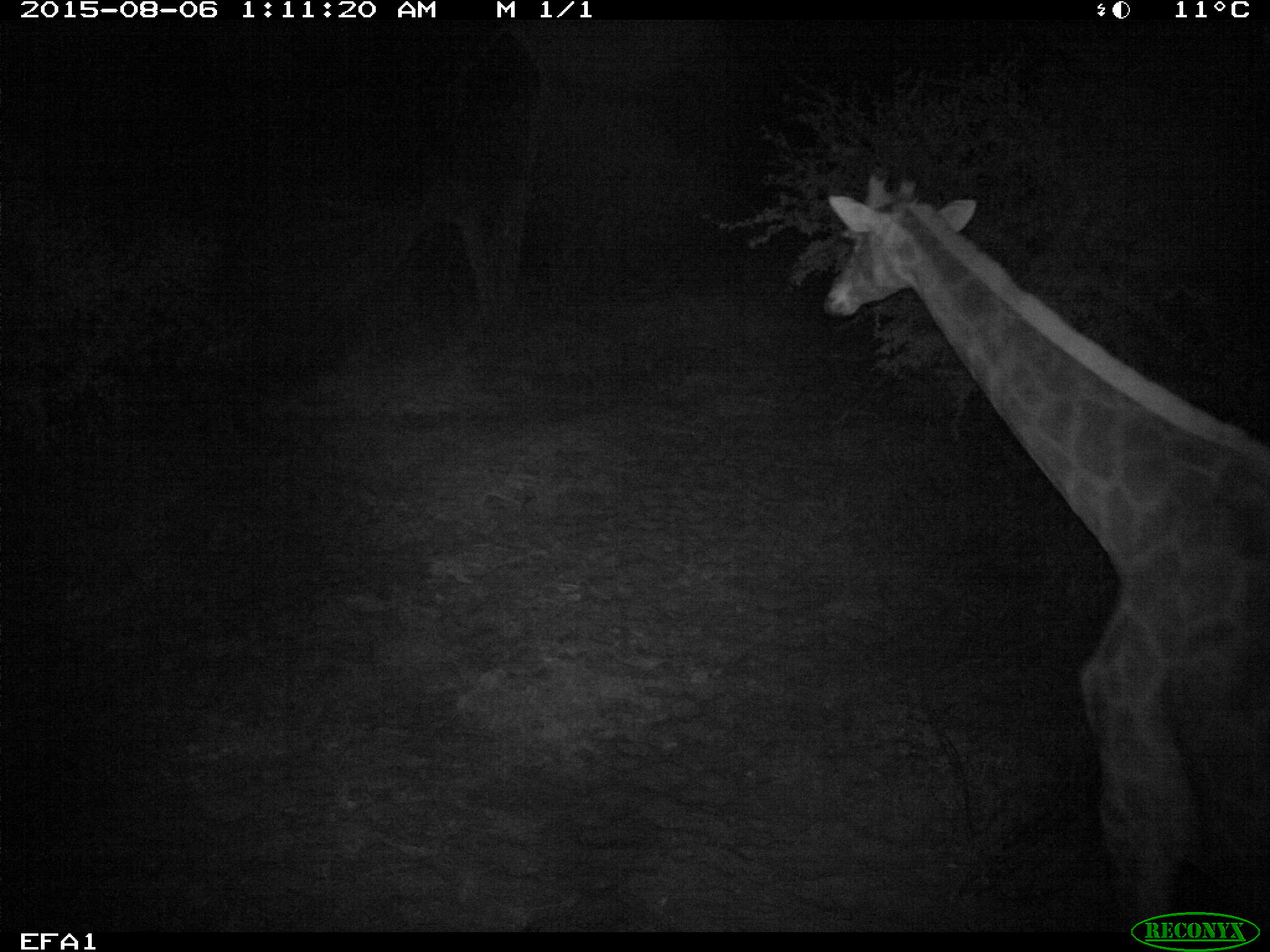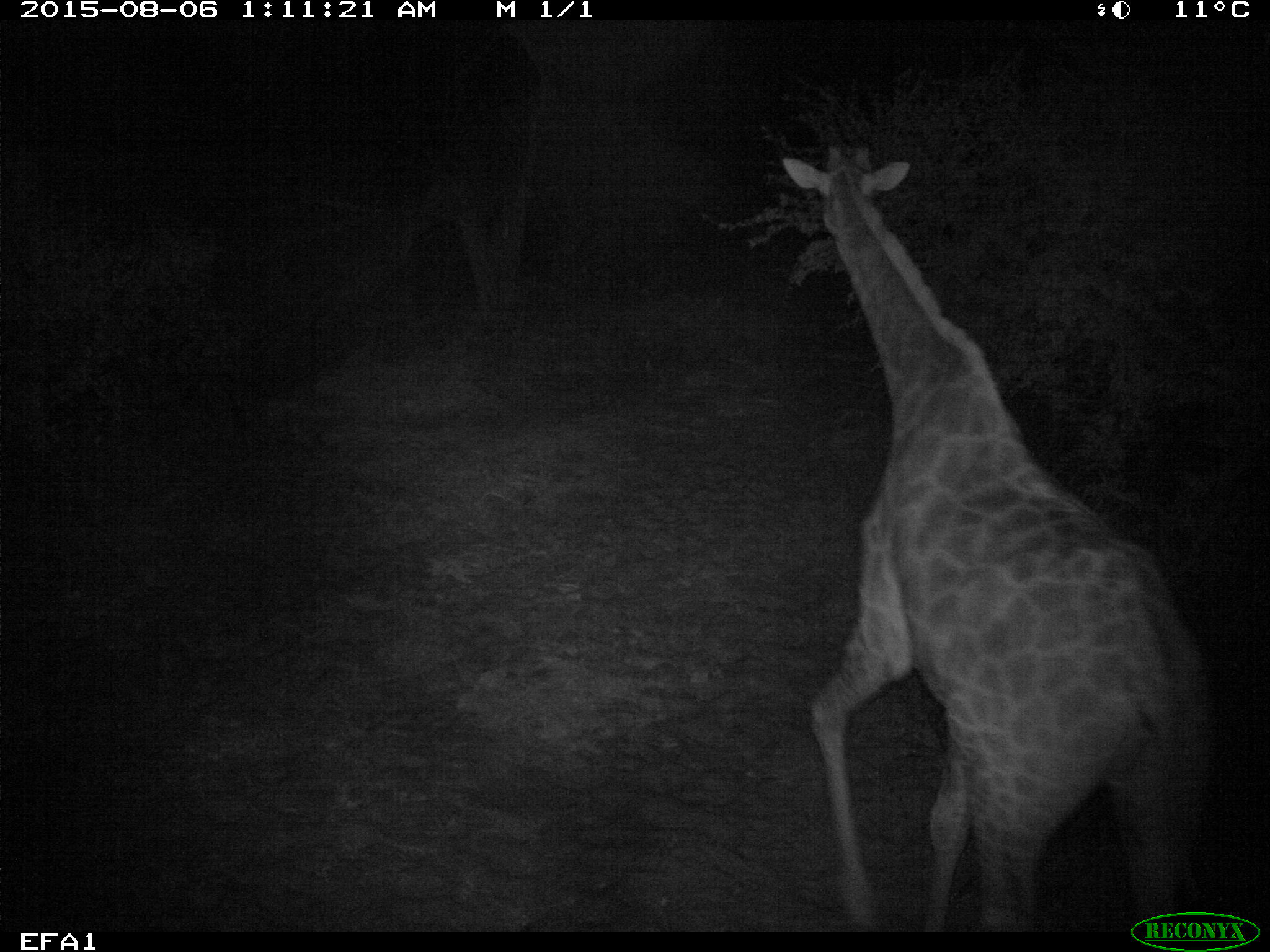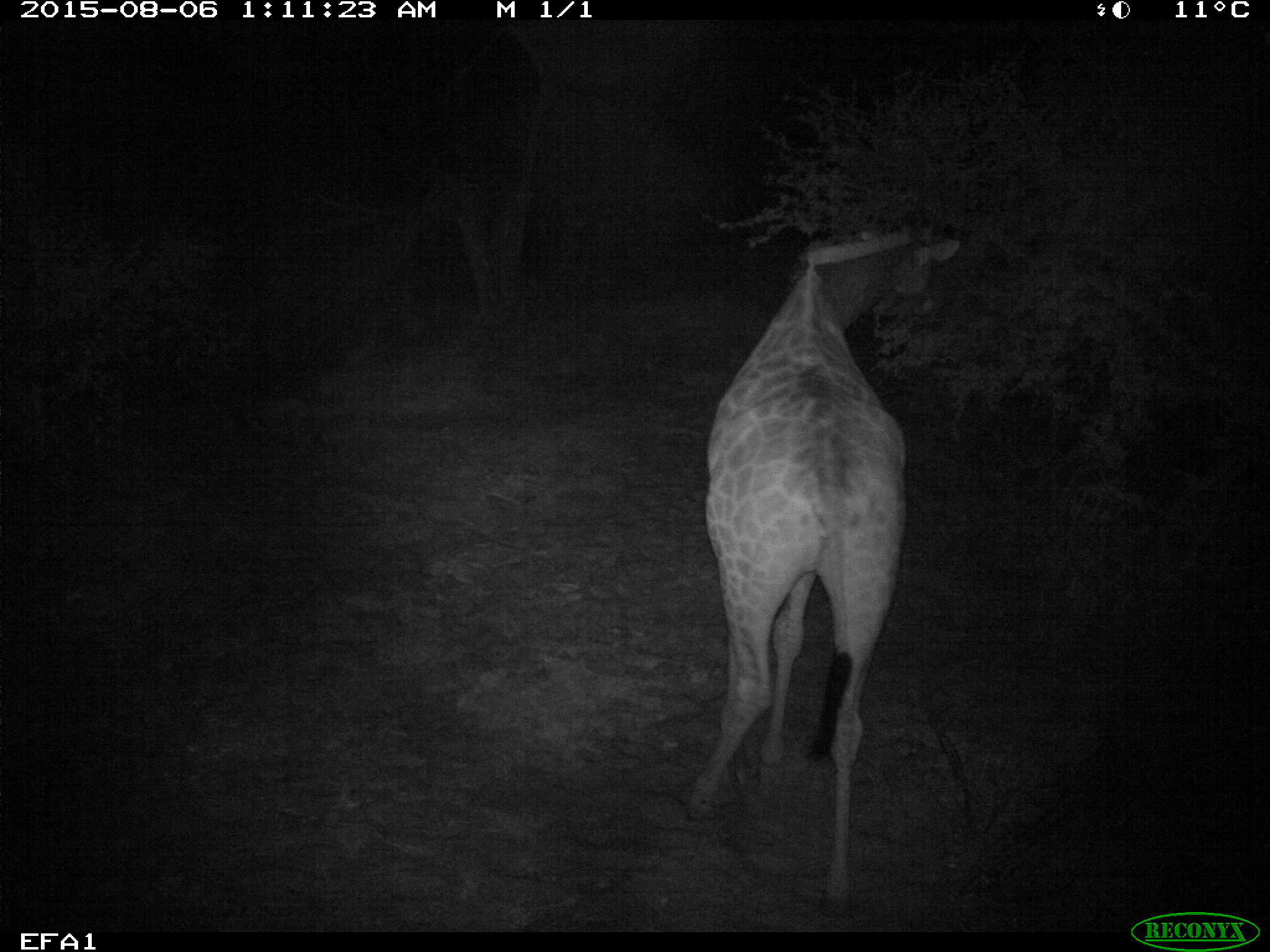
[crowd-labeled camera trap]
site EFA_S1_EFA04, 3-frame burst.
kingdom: Animalia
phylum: Chordata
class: Mammalia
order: Artiodactyla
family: Giraffidae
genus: Giraffa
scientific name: Giraffa camelopardalis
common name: giraffe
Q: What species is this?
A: Giraffe (Giraffa camelopardalis).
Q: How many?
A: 1.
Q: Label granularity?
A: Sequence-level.